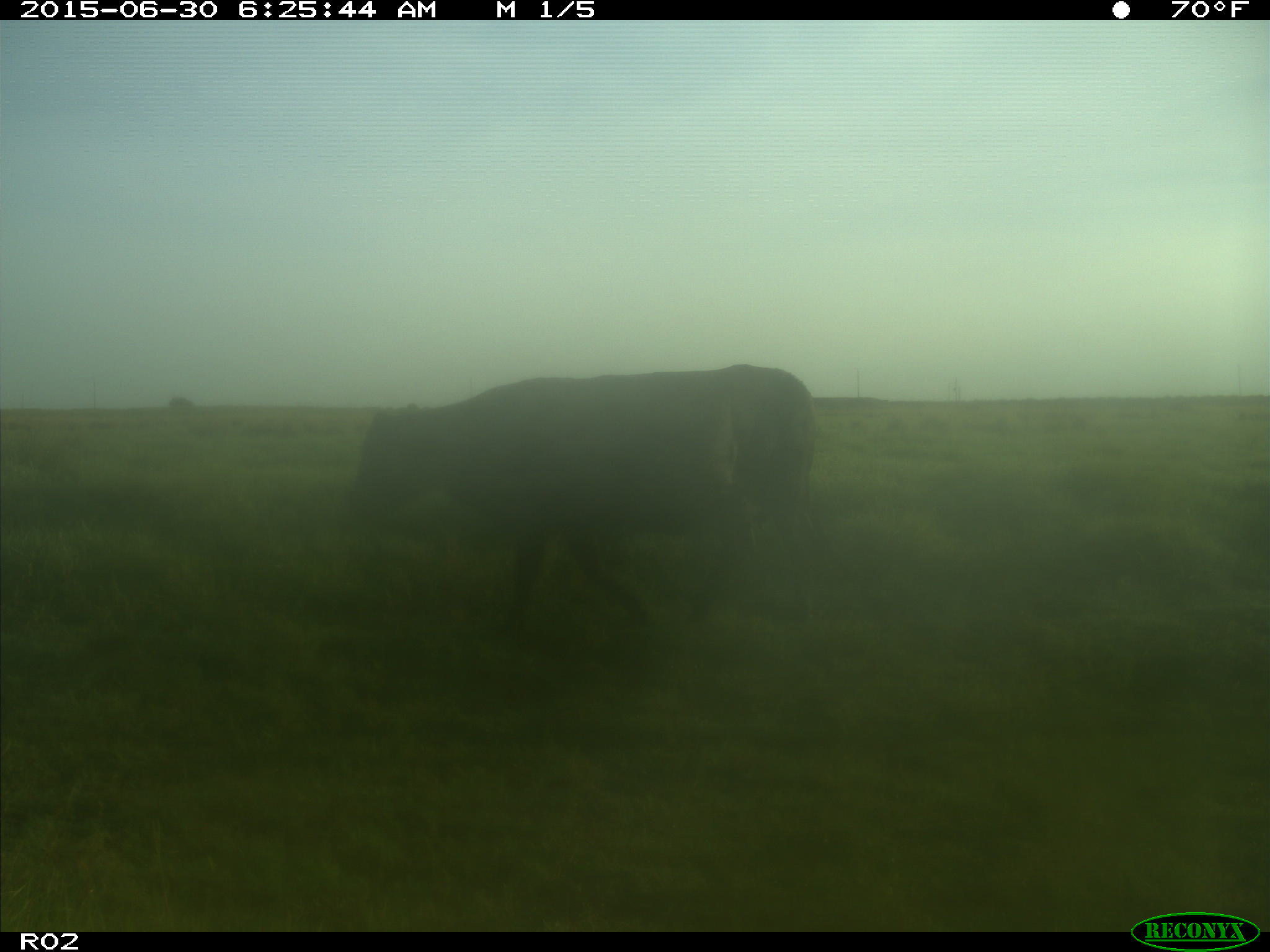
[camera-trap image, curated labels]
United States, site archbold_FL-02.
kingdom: Animalia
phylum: Chordata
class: Mammalia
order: Artiodactyla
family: Bovidae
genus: Bos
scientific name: Bos taurus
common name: domestic cow